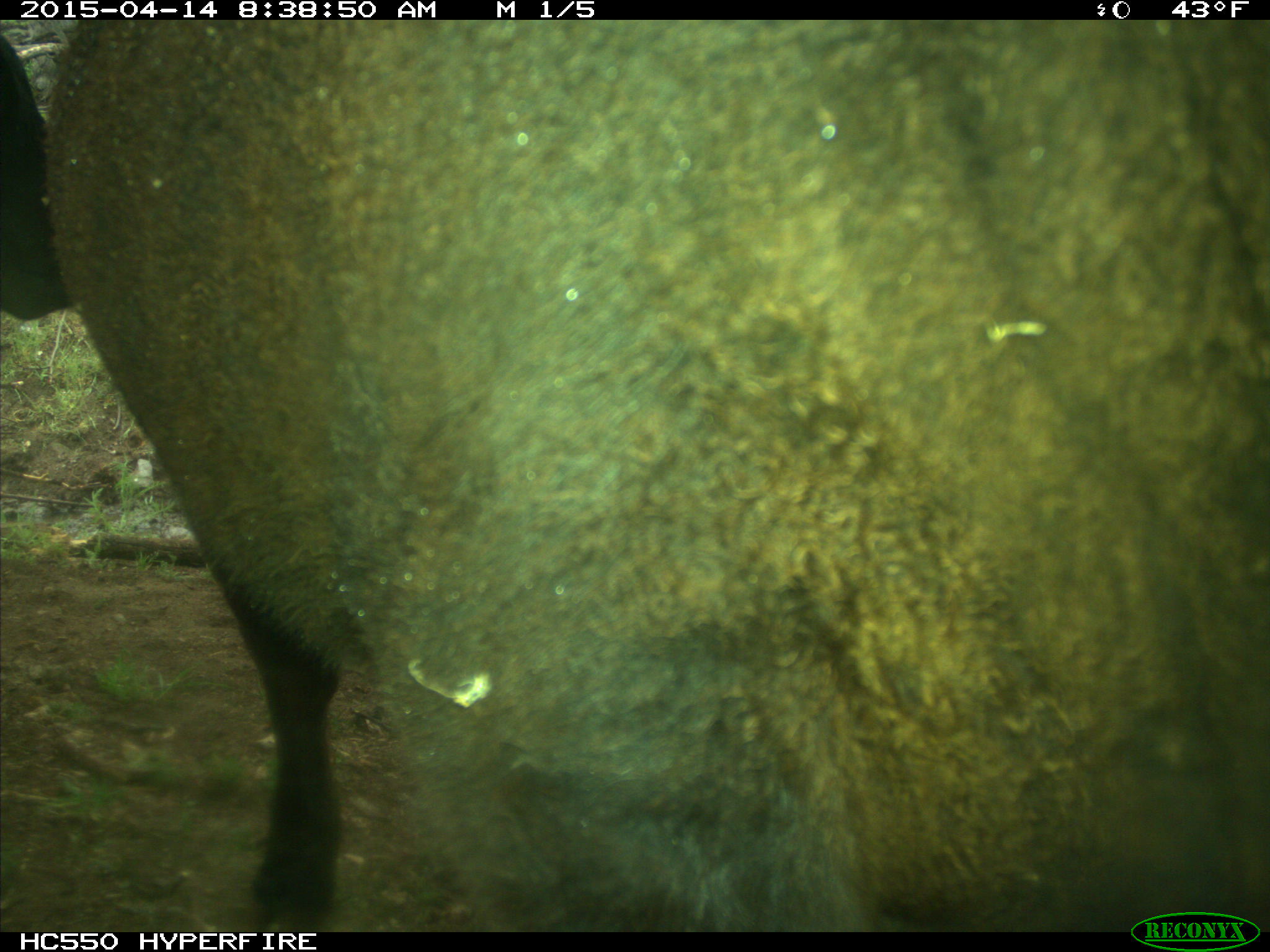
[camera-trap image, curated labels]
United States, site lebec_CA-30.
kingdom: Animalia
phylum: Chordata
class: Mammalia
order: Artiodactyla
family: Bovidae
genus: Bos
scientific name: Bos taurus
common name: domestic cow